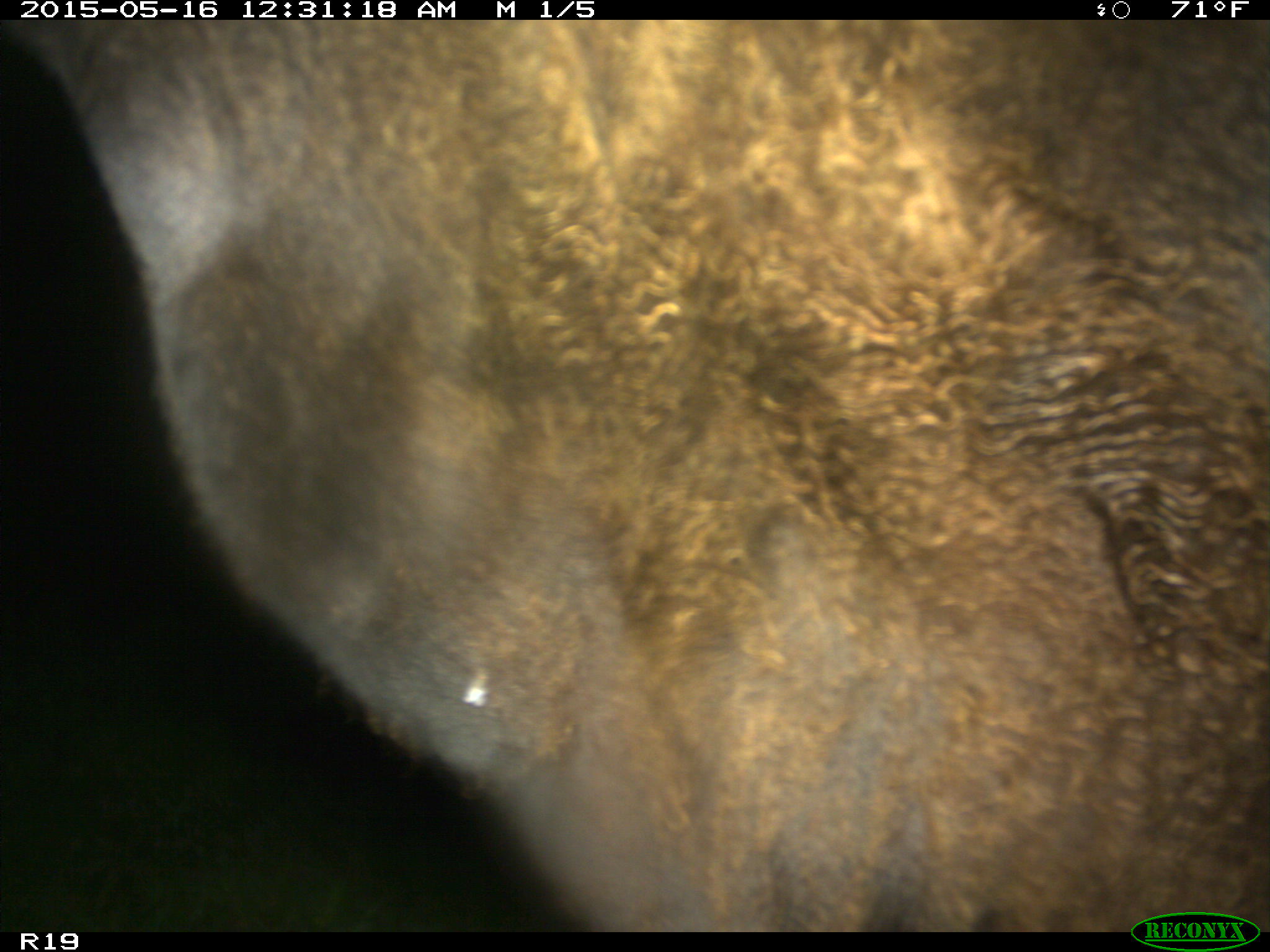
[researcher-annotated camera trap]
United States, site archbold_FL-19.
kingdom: Animalia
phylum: Chordata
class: Mammalia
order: Artiodactyla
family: Bovidae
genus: Bos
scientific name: Bos taurus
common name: domestic cow